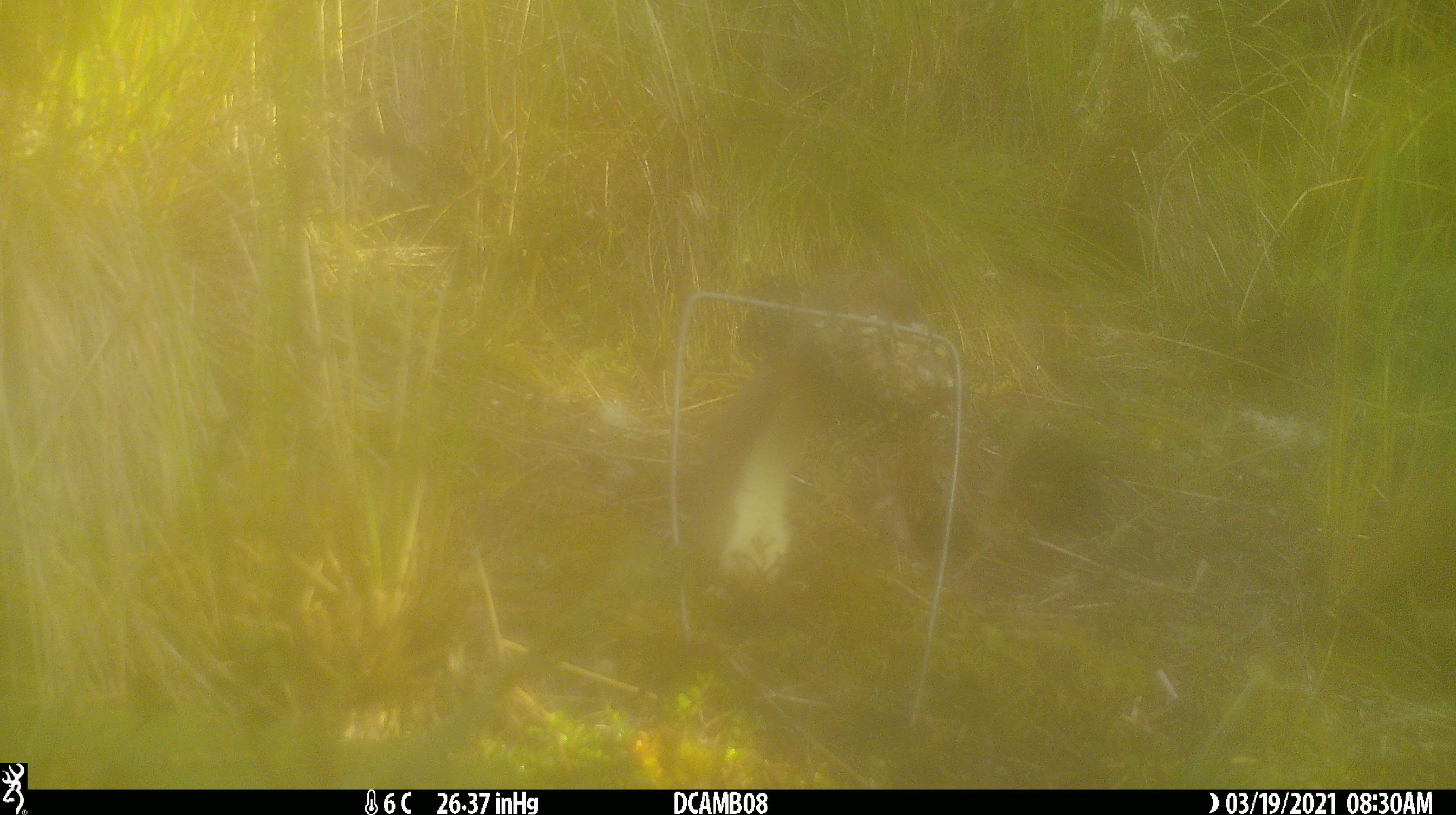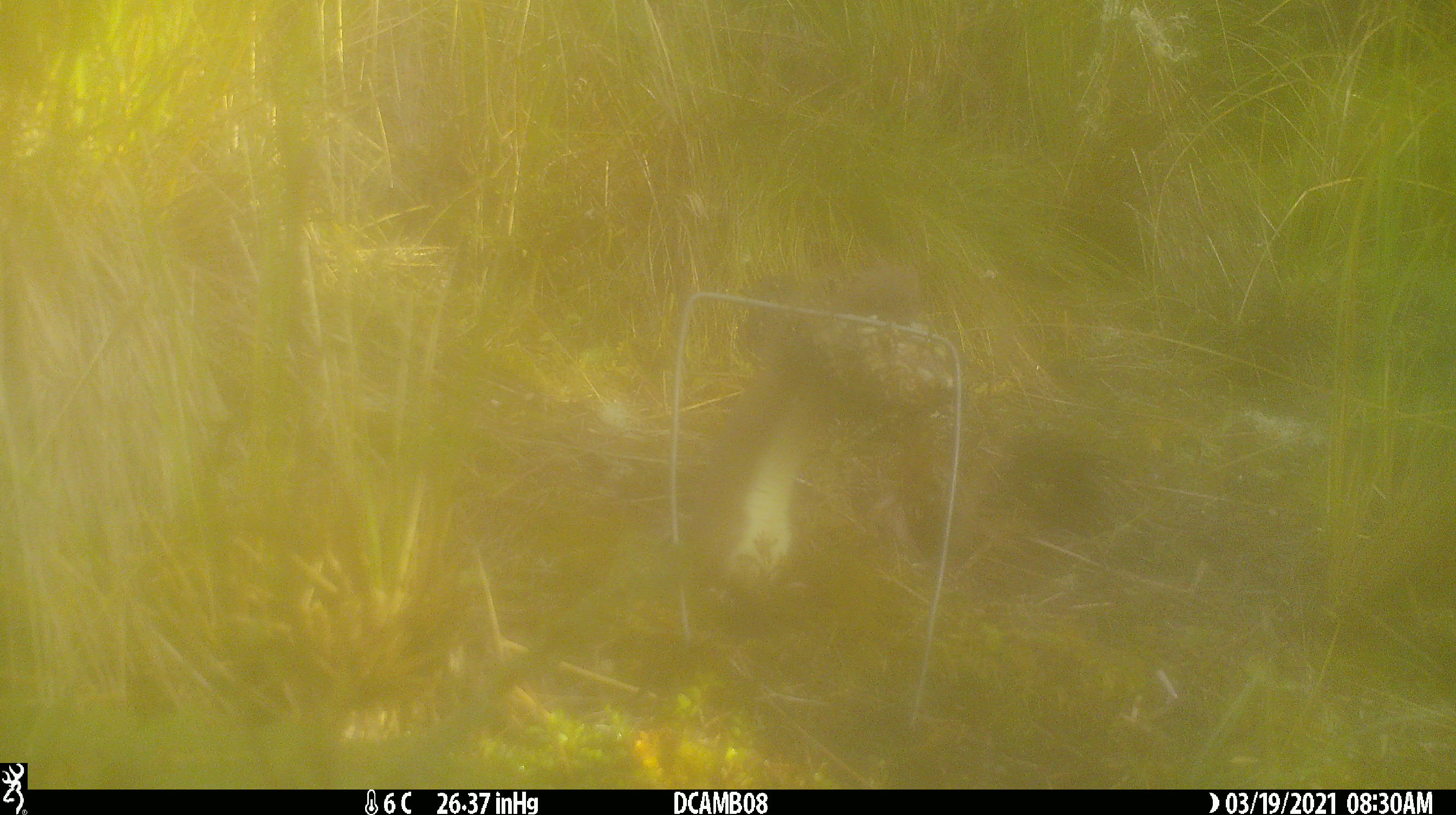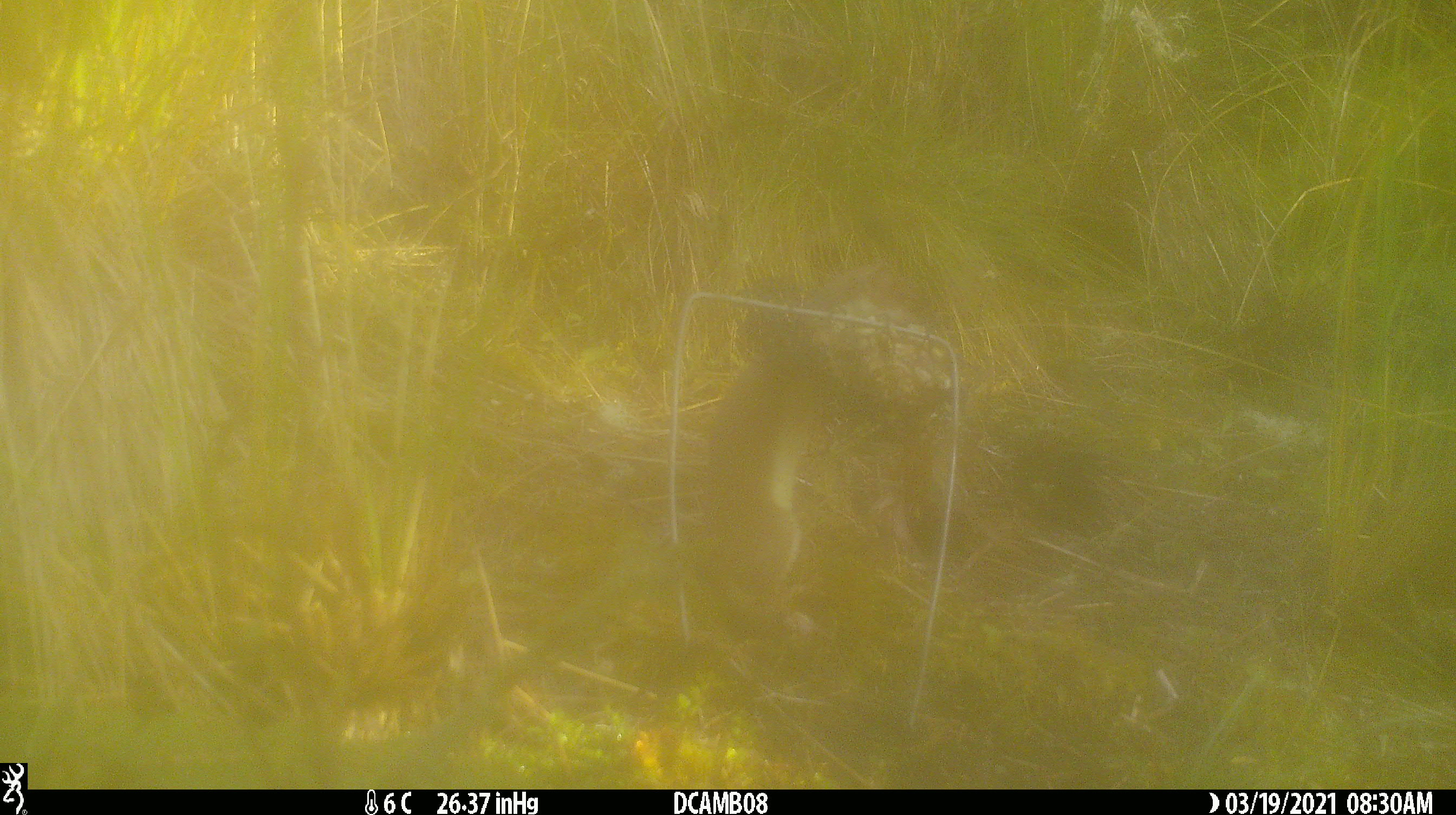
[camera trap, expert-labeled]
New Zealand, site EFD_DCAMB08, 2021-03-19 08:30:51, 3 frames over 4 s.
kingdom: Animalia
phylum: Chordata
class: Mammalia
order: Carnivora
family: Mustelidae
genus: Mustela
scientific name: Mustela erminea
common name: stoat